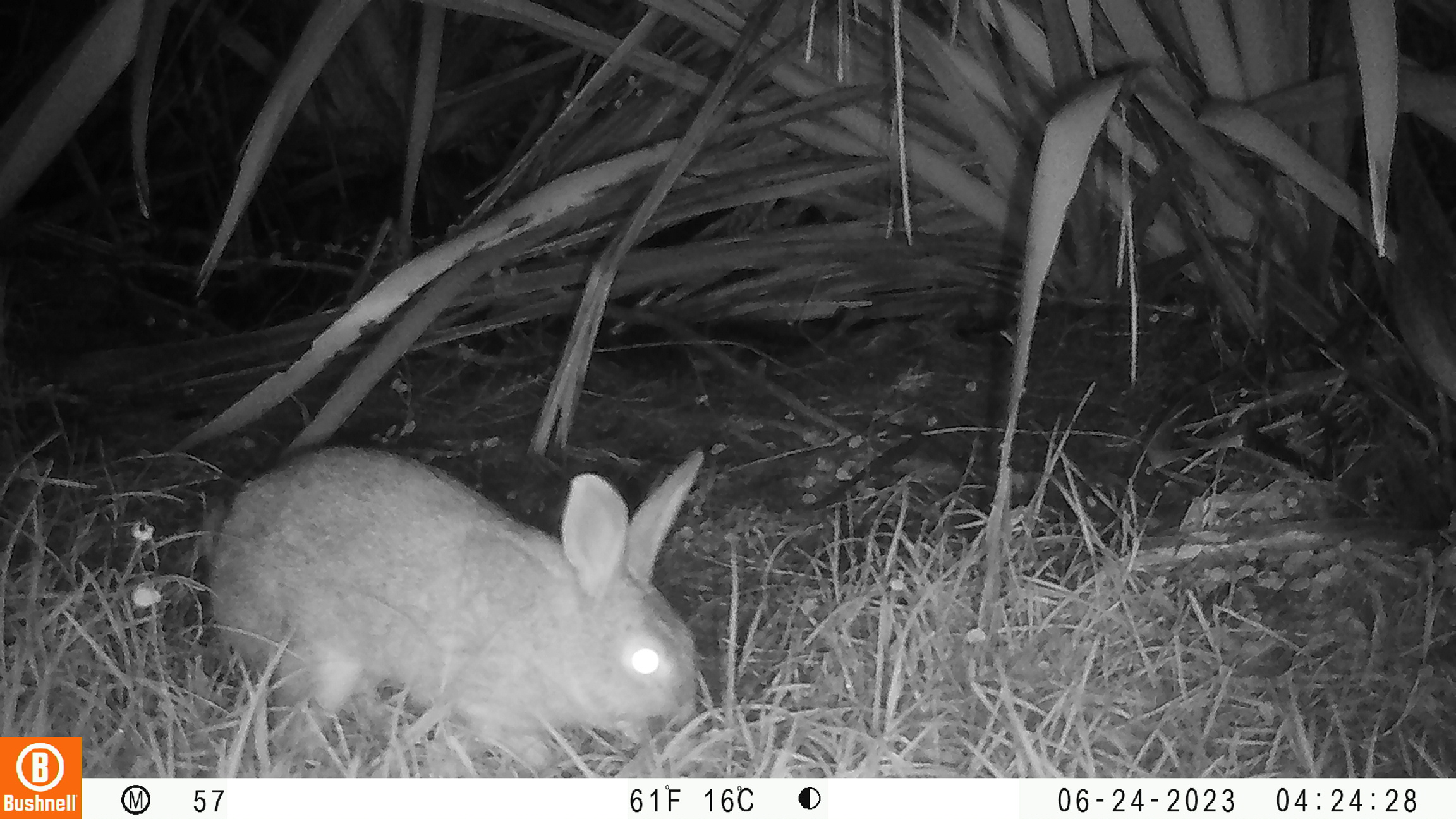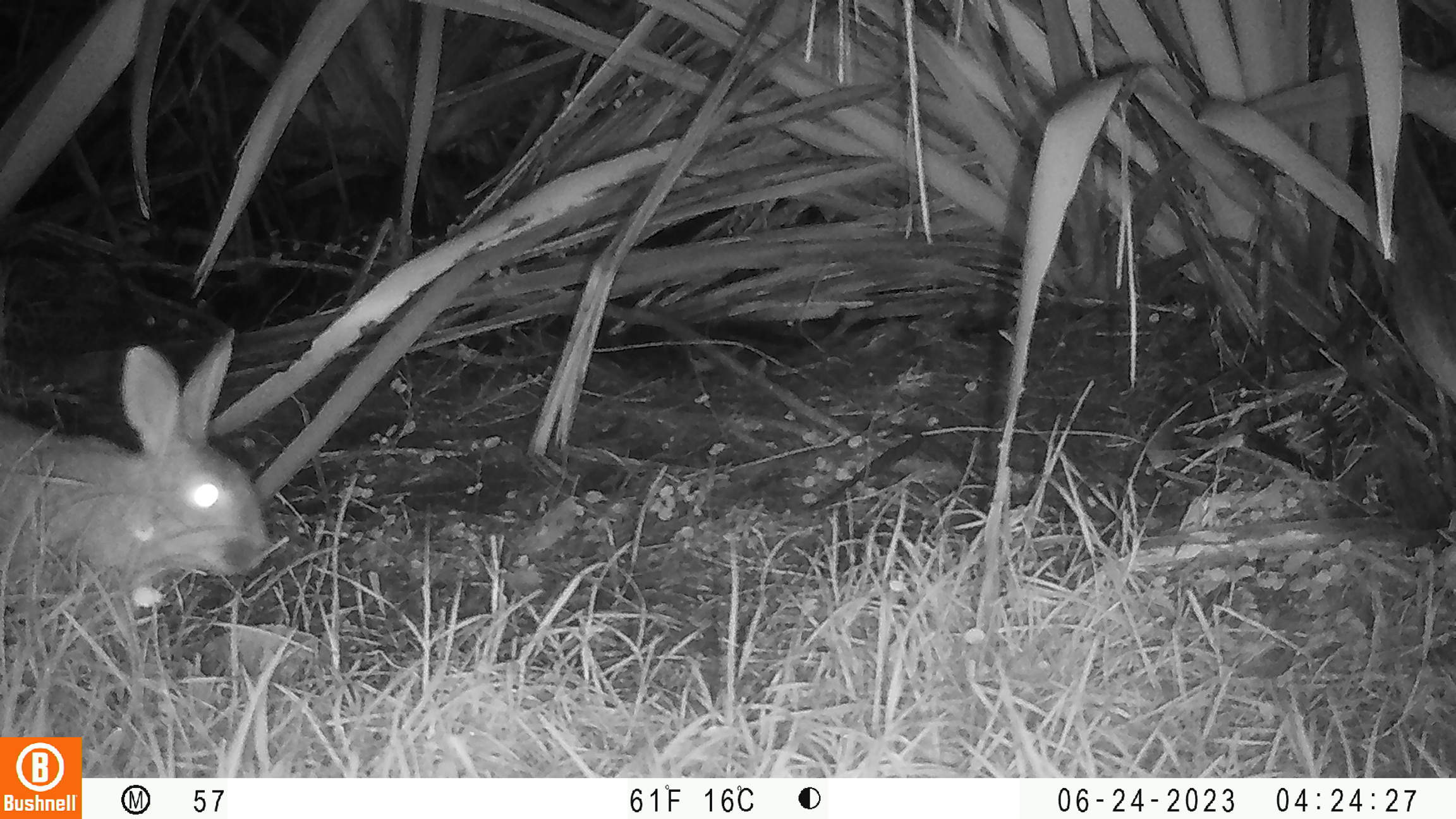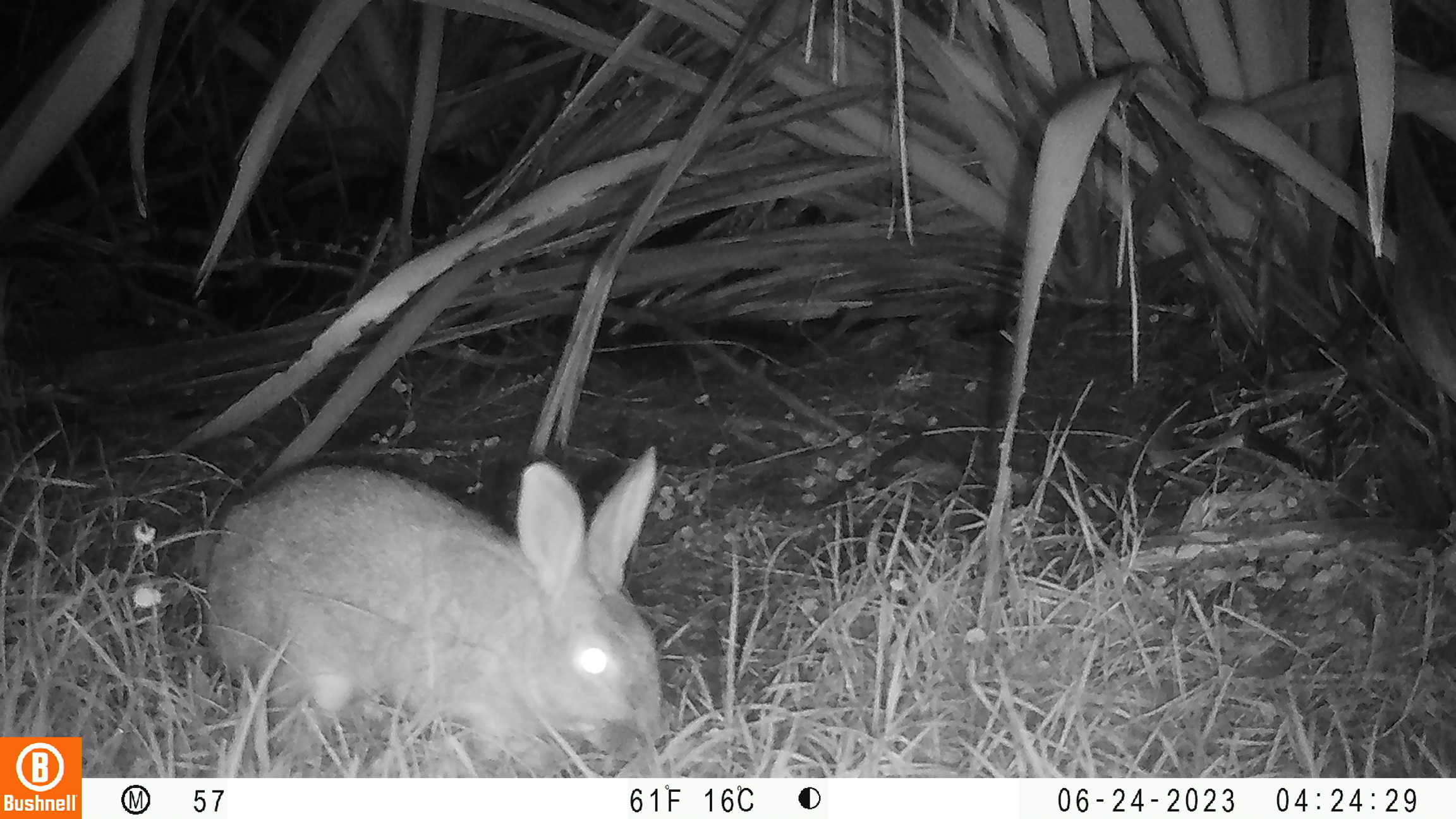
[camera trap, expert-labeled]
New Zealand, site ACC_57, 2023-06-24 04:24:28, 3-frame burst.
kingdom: Animalia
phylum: Chordata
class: Mammalia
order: Lagomorpha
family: Leporidae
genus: Oryctolagus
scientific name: Oryctolagus cuniculus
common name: european rabbit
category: rabbit